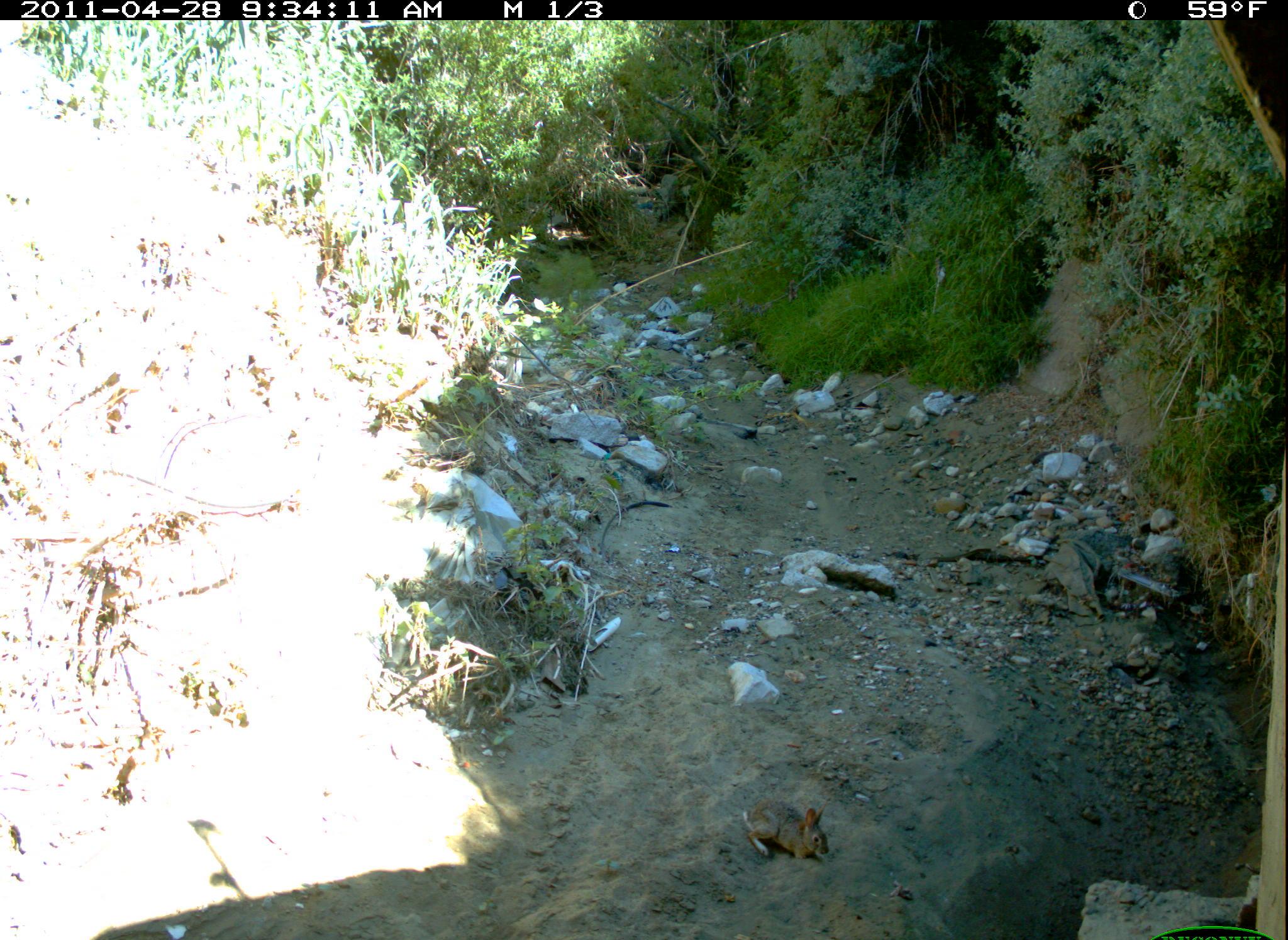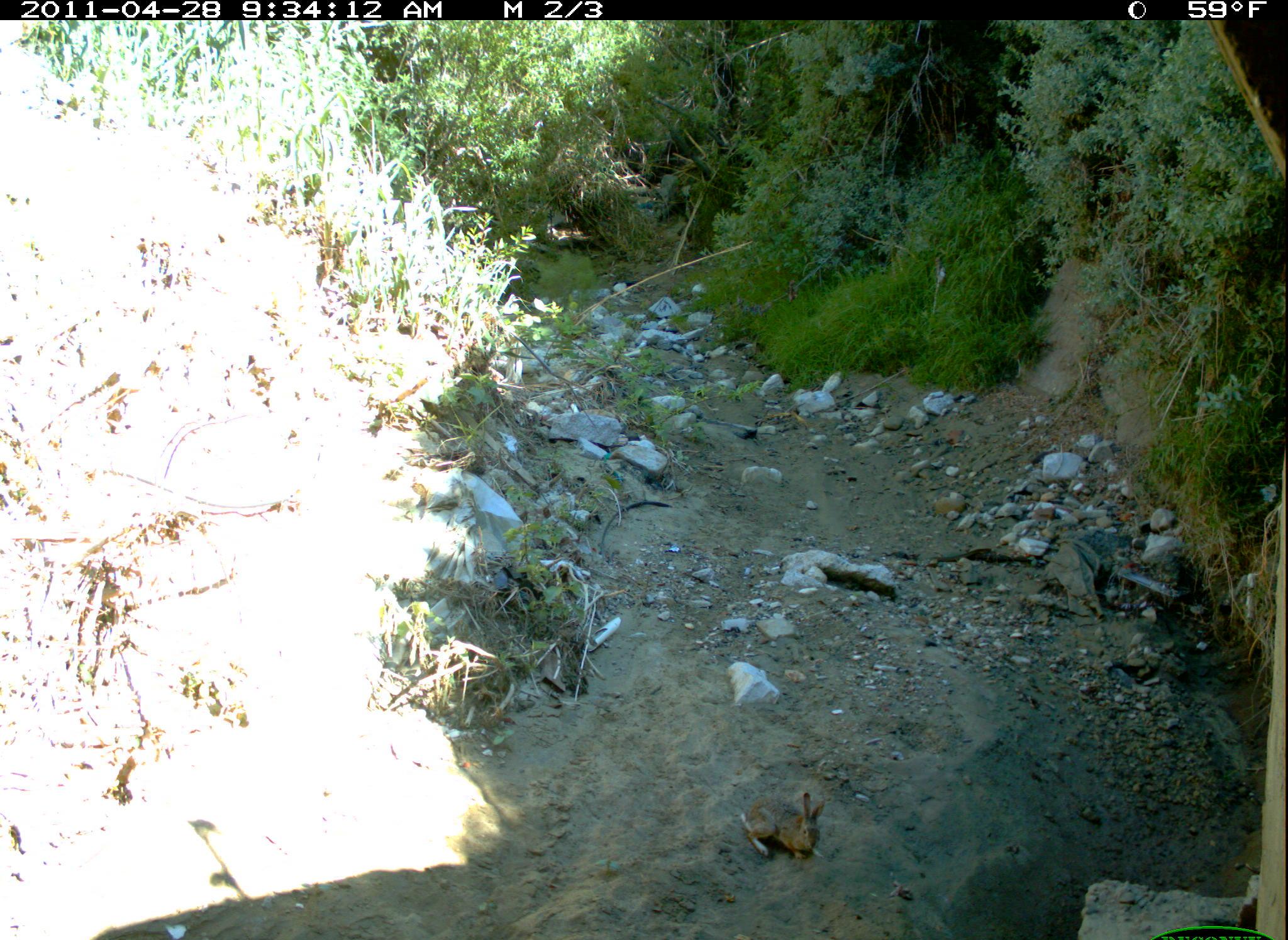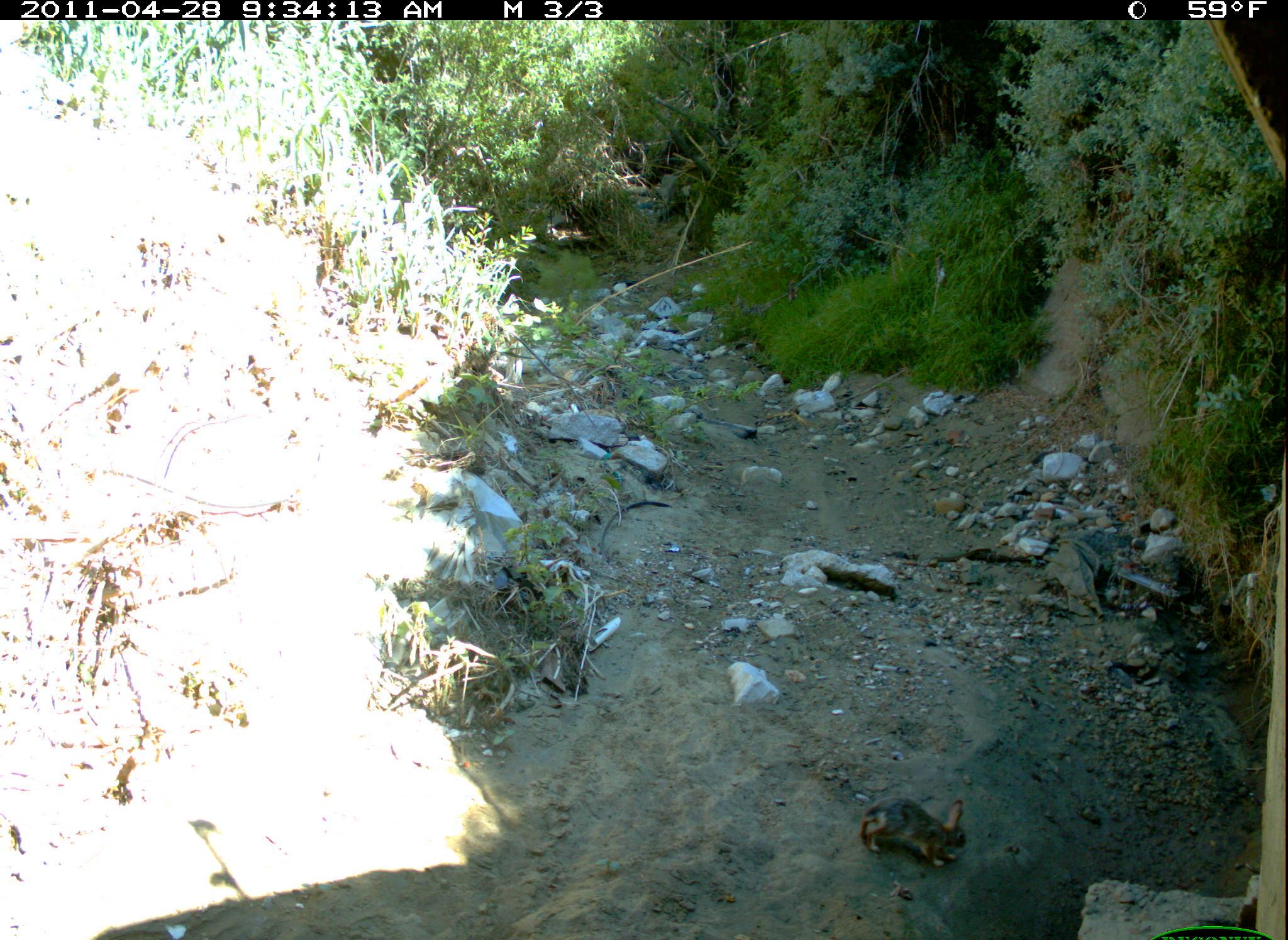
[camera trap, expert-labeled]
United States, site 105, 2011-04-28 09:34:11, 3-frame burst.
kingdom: Animalia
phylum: Chordata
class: Mammalia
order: Lagomorpha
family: Leporidae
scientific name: Leporidae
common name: rabbits and hares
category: rabbit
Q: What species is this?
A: Rabbit (rabbits and hares) (Leporidae).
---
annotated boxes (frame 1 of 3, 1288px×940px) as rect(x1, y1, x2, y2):
rabbit: rect(733, 788, 842, 875)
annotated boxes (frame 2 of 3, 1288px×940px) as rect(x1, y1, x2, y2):
rabbit: rect(733, 776, 836, 870)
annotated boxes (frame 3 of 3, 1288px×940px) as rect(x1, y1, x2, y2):
rabbit: rect(842, 781, 1000, 888)